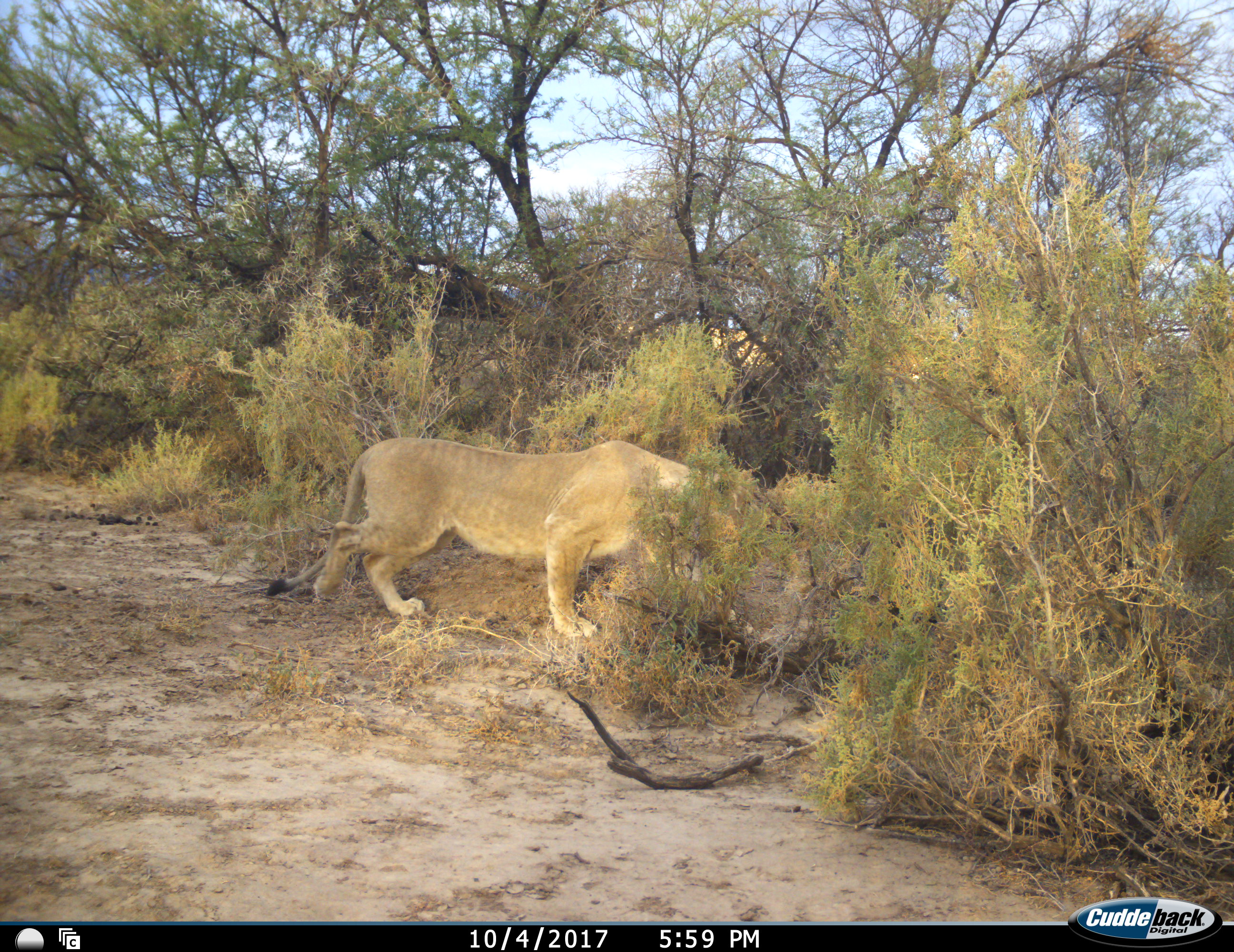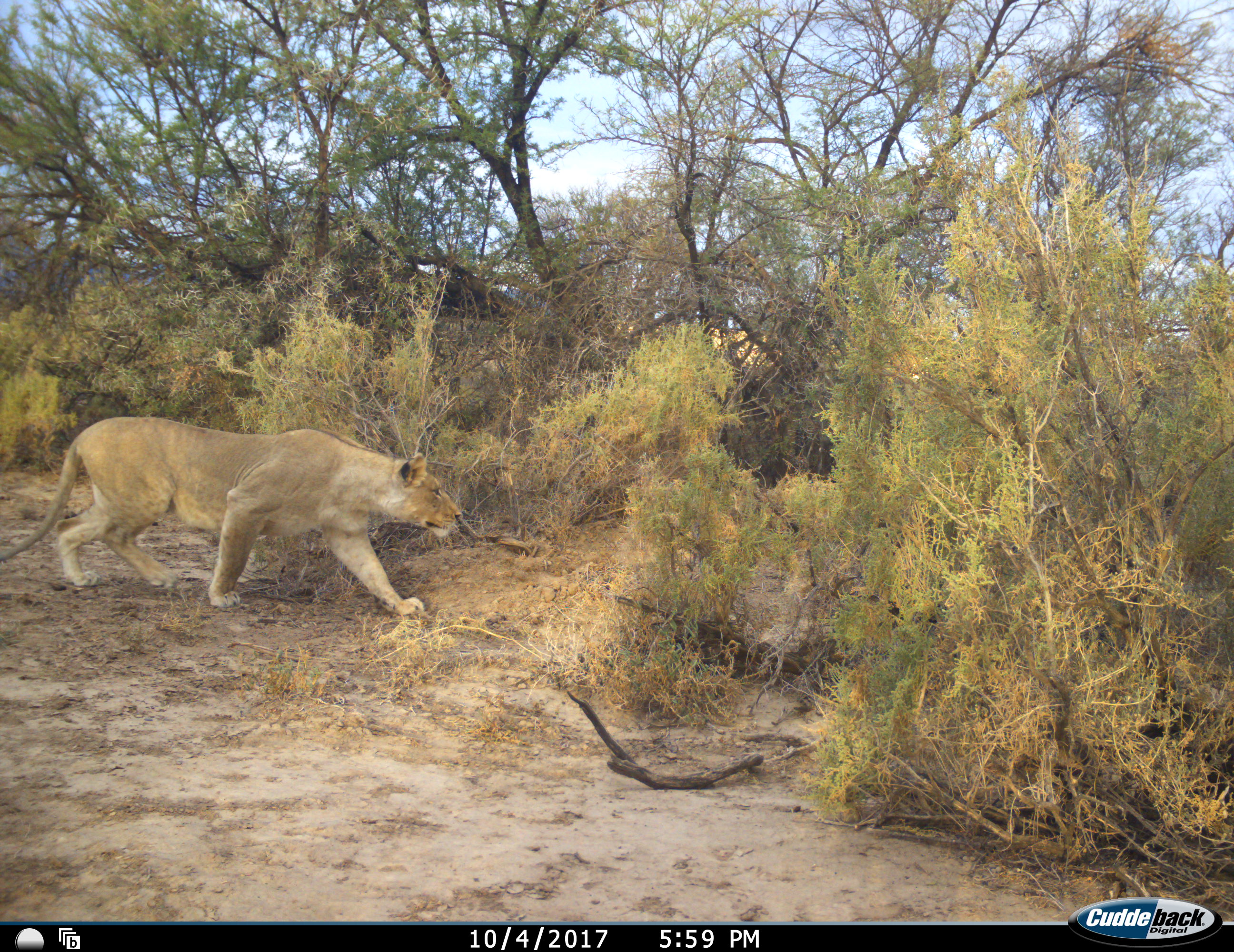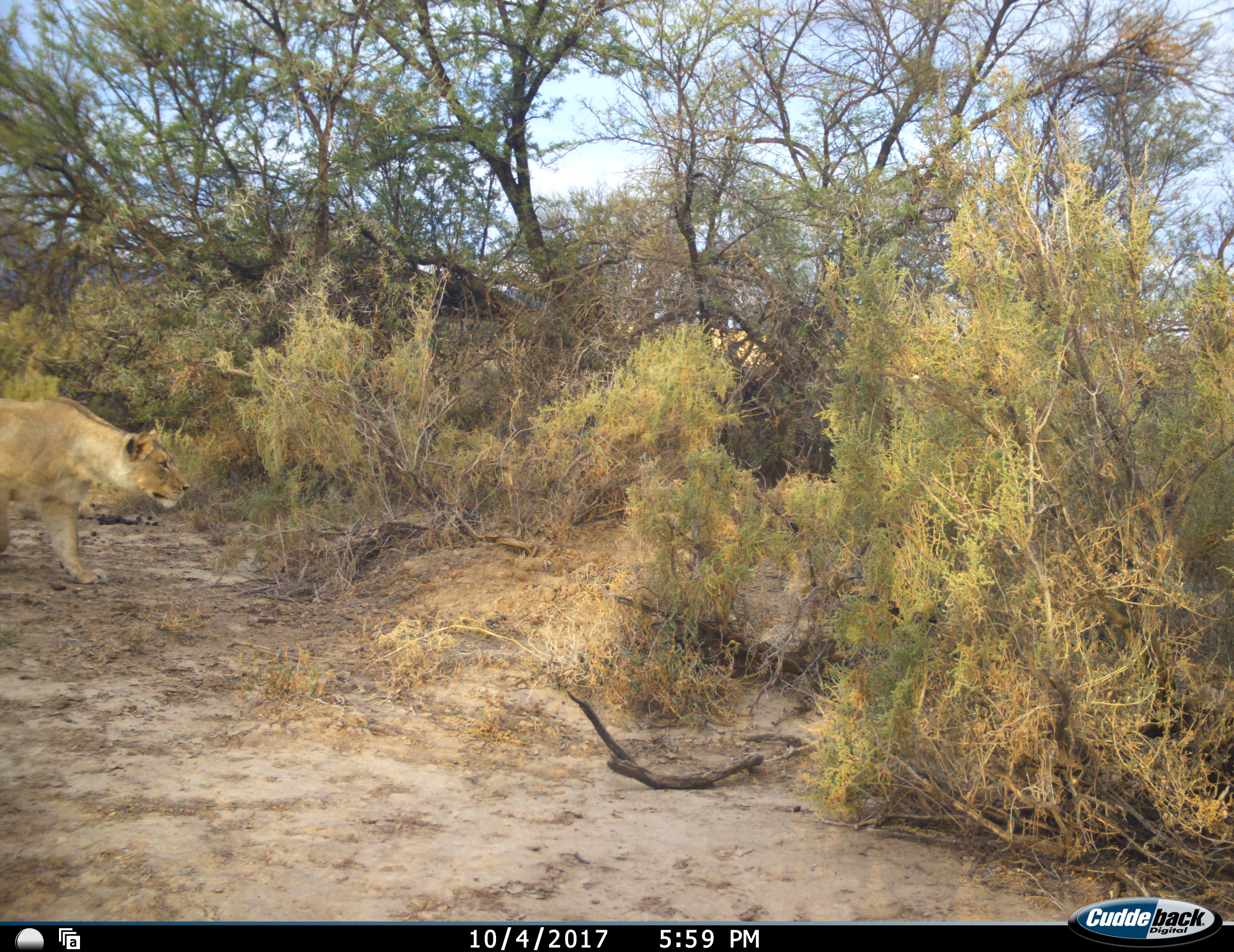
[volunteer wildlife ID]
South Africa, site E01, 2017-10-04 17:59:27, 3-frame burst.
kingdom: Animalia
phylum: Chordata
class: Mammalia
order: Carnivora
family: Felidae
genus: Panthera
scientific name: Panthera leo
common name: female lion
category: lionfemale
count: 1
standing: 0%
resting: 0%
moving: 100%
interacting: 0%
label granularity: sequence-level